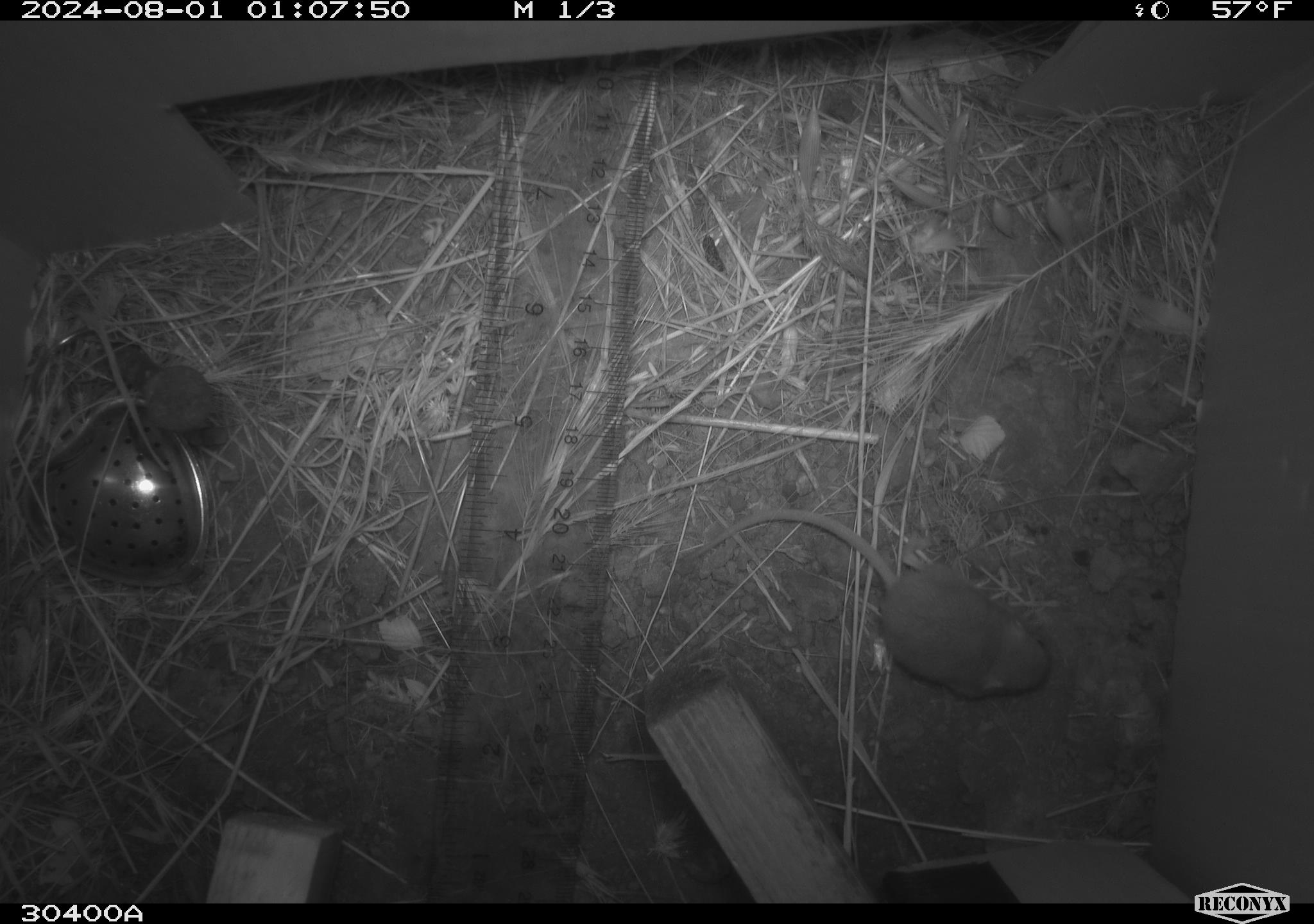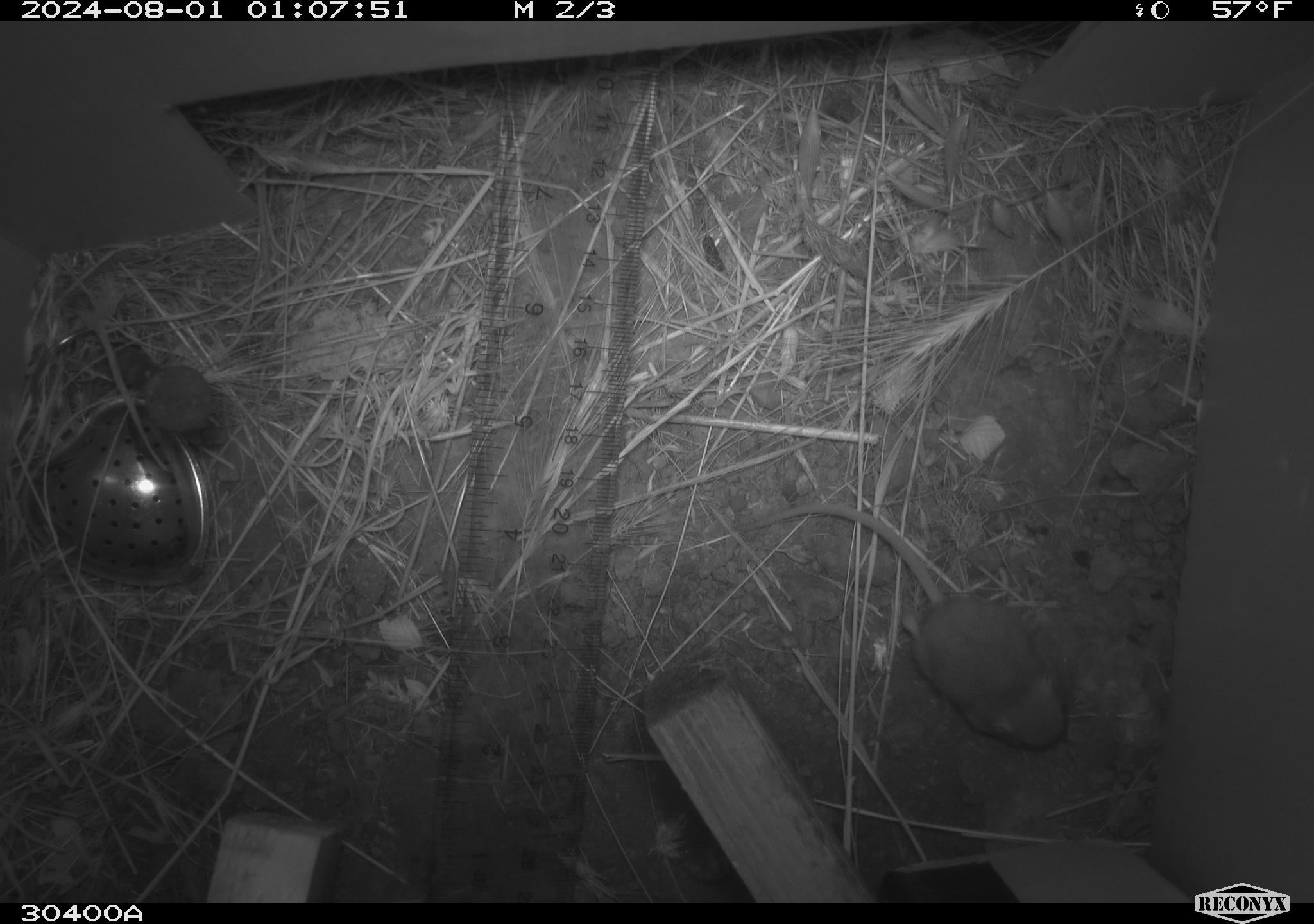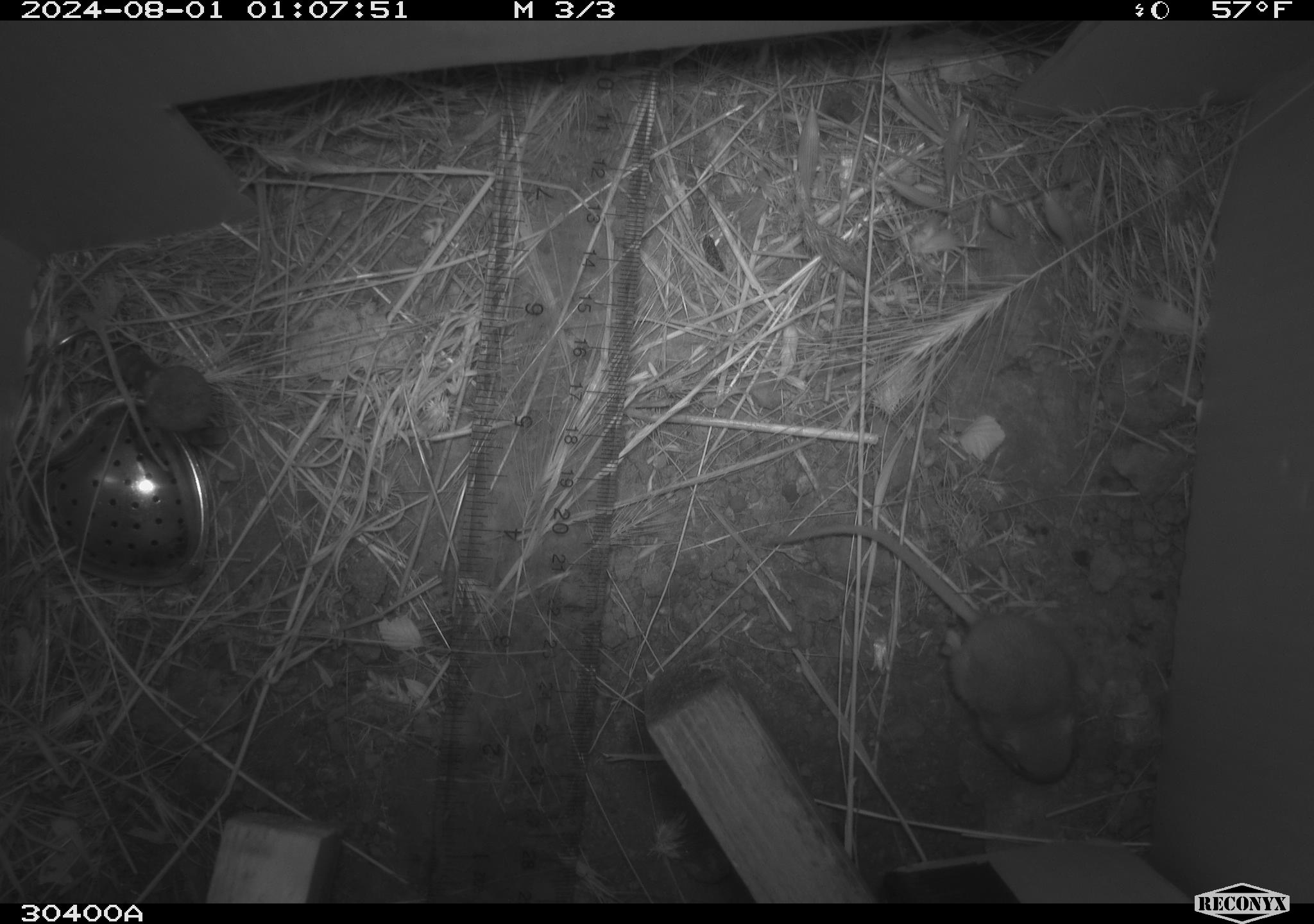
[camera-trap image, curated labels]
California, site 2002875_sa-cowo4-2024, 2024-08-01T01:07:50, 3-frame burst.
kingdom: Animalia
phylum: Chordata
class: Mammalia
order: Rodentia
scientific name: Rodentia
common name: mouse species